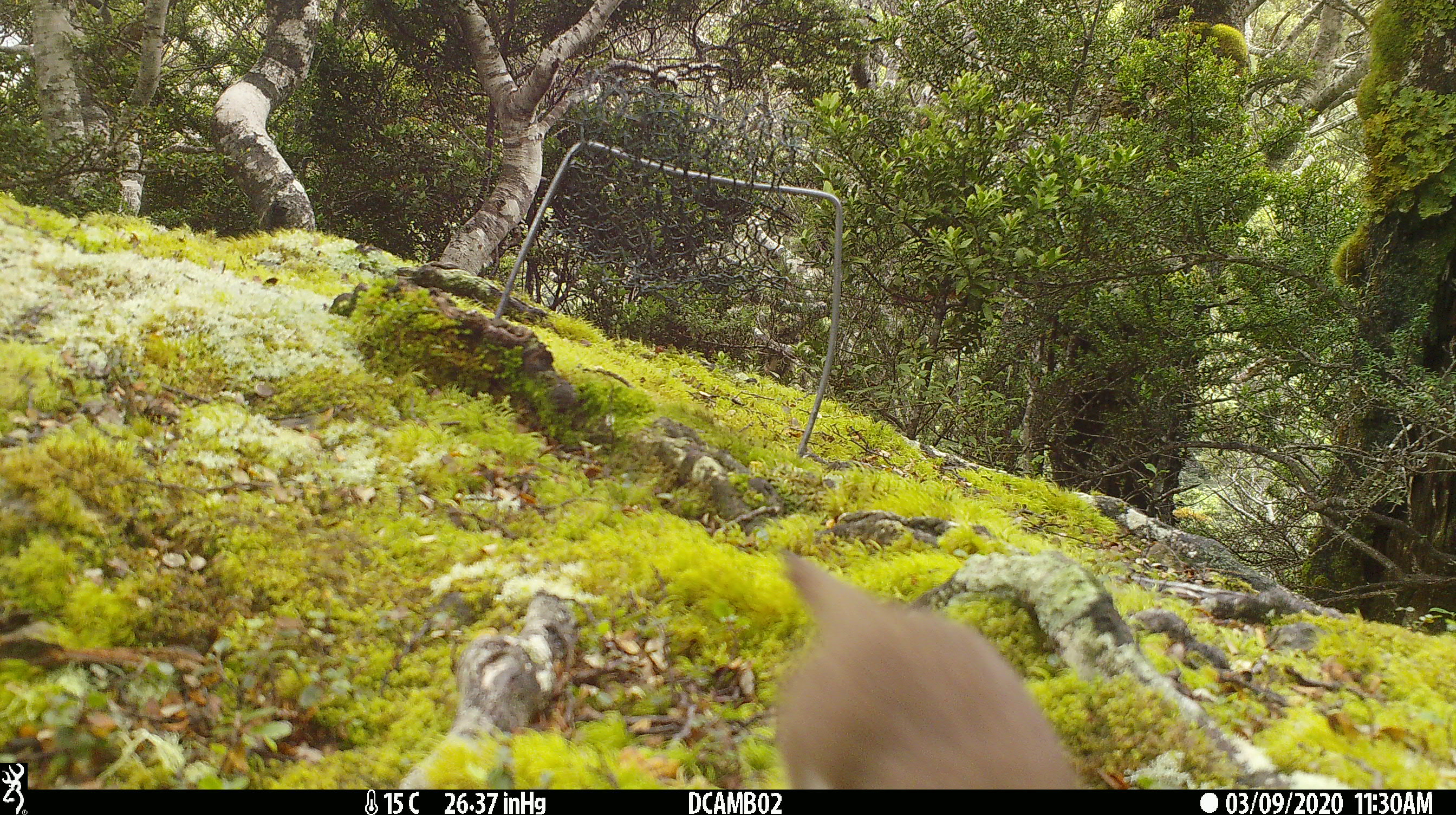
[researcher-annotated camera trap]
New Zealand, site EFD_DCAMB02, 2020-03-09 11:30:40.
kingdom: Animalia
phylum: Chordata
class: Mammalia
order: Carnivora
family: Mustelidae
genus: Mustela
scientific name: Mustela nivalis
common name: least weasel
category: weasel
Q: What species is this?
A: Weasel (least weasel) (Mustela nivalis).